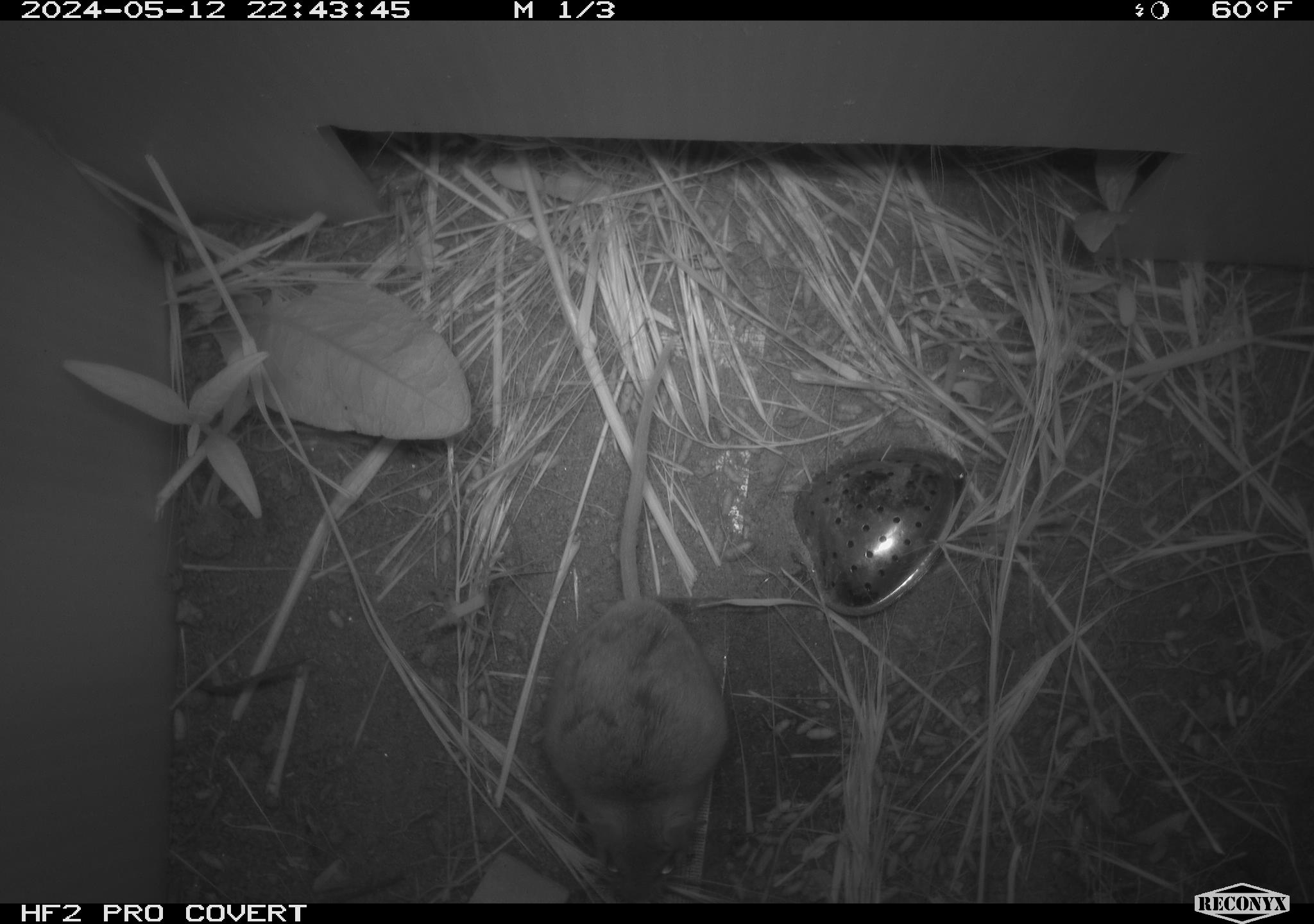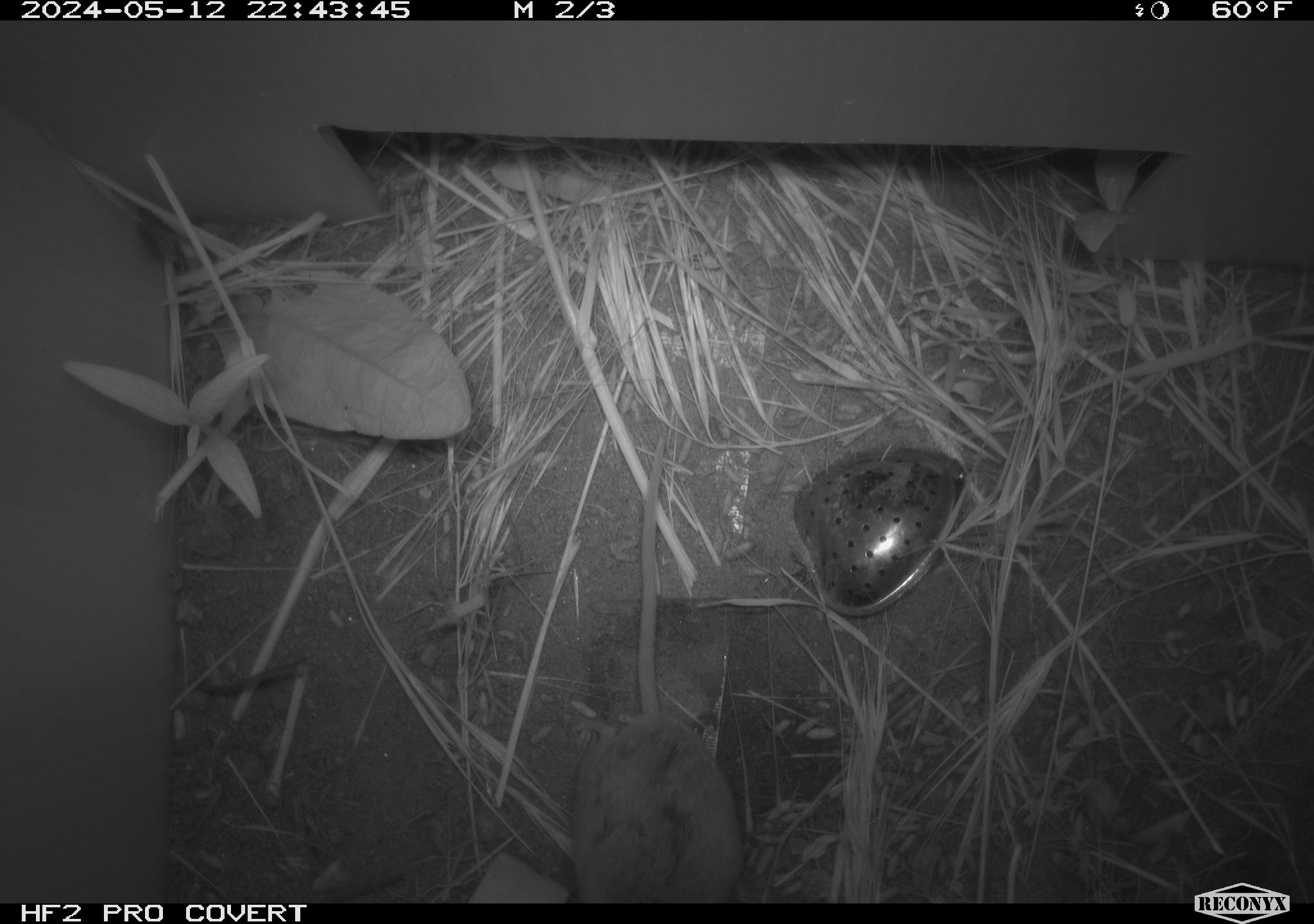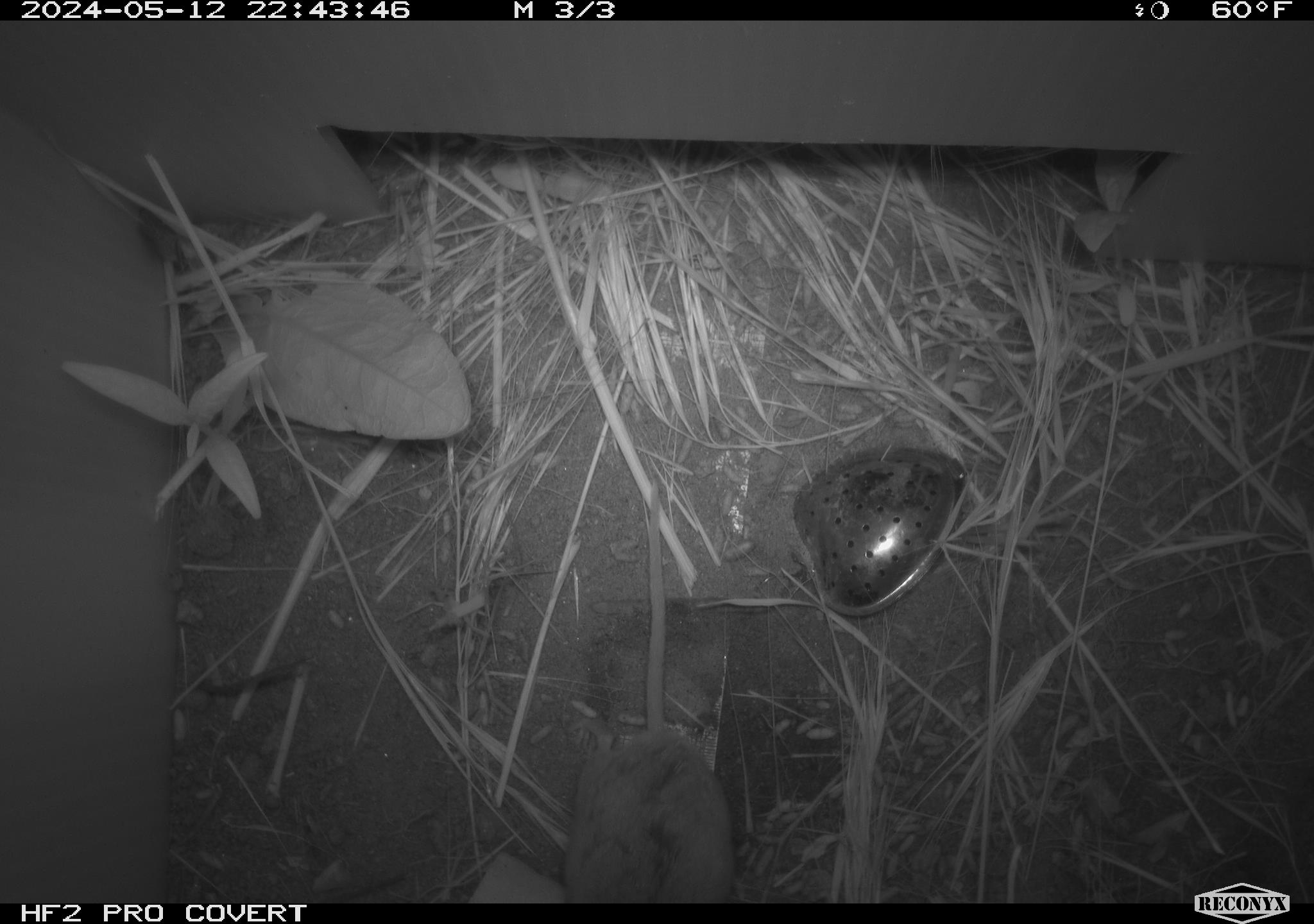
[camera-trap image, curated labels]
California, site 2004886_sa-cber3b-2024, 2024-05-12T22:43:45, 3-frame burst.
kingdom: Animalia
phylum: Chordata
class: Mammalia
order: Rodentia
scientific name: Rodentia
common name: mouse species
Mouse species (Rodentia).